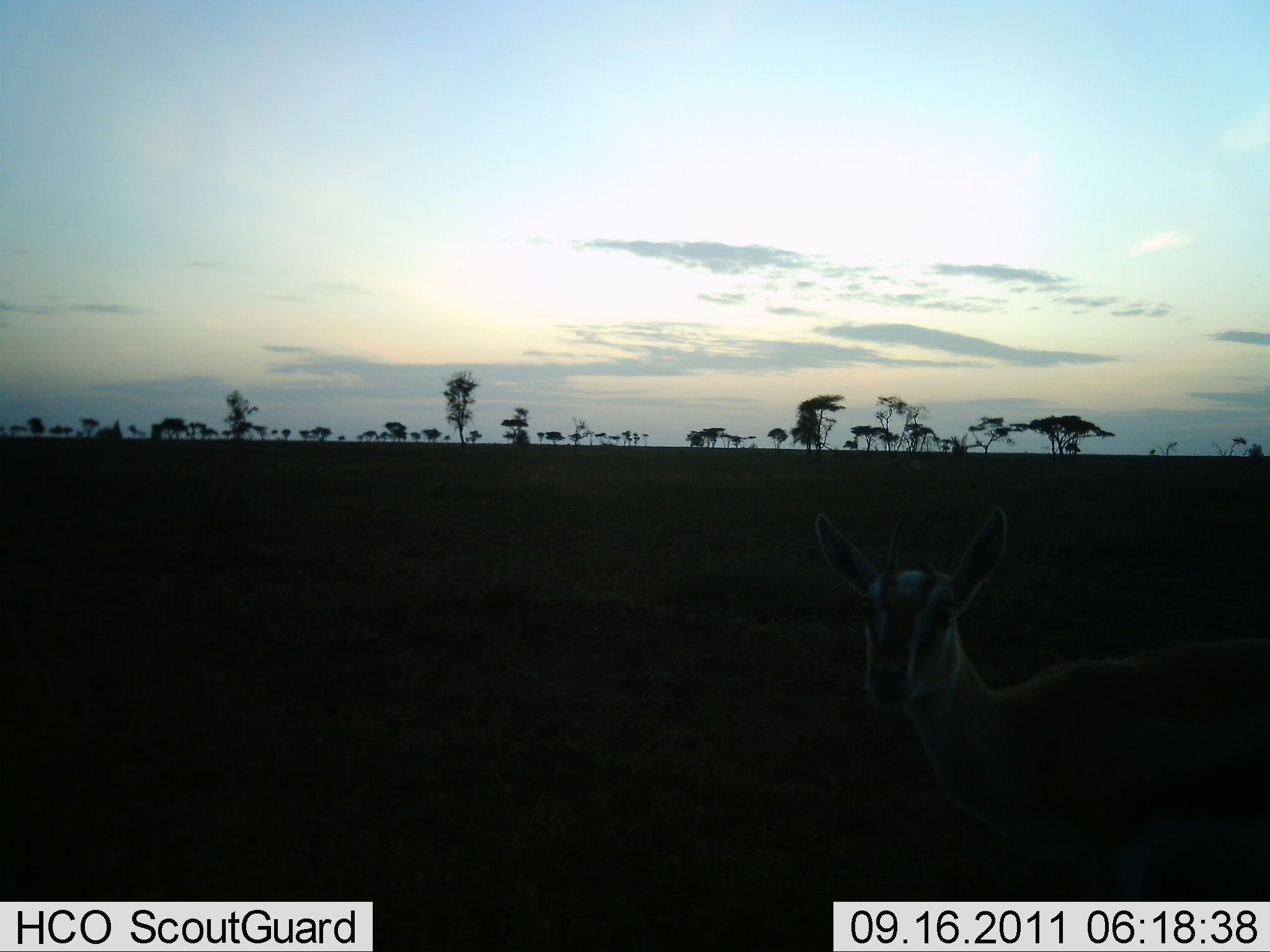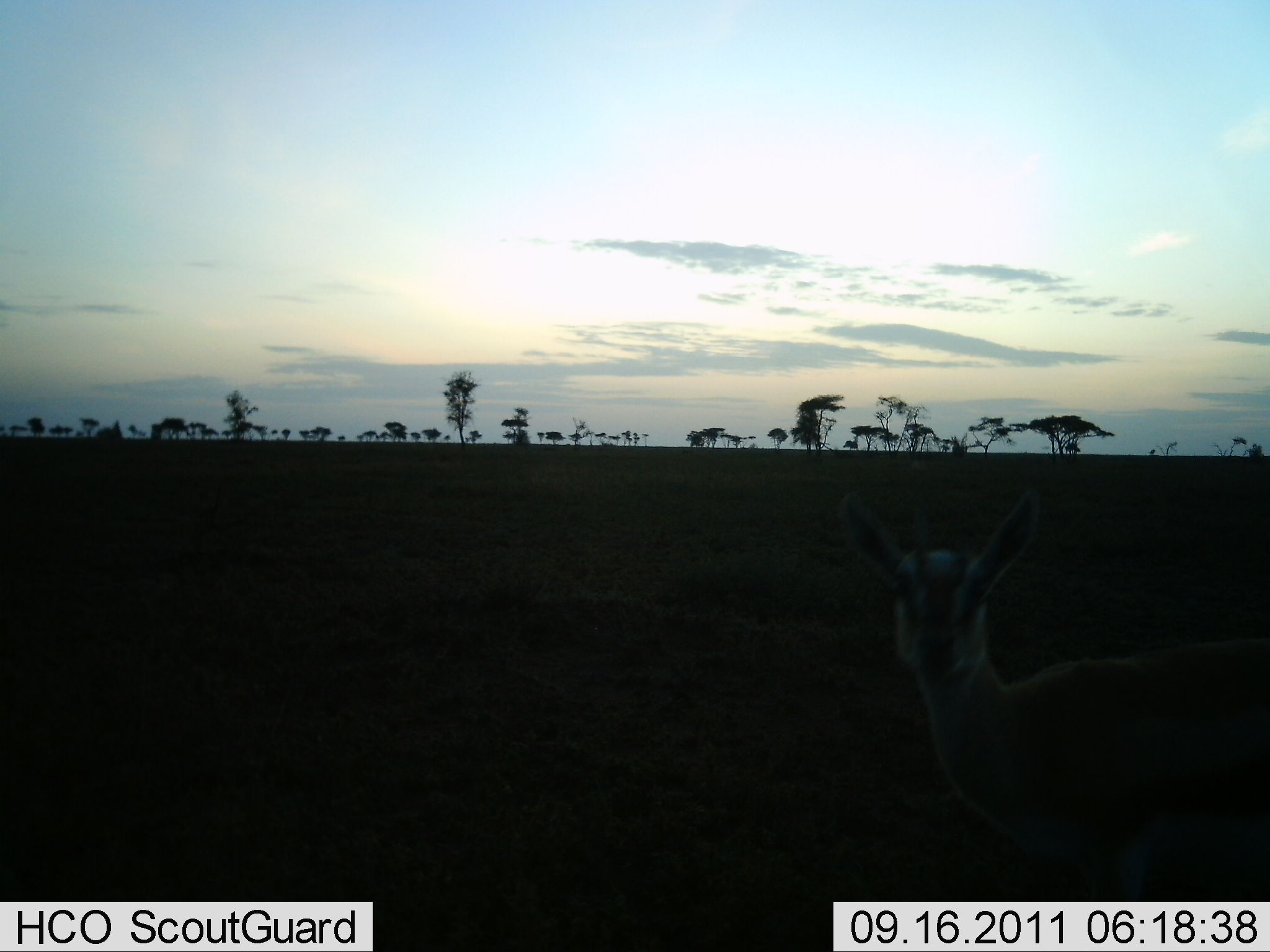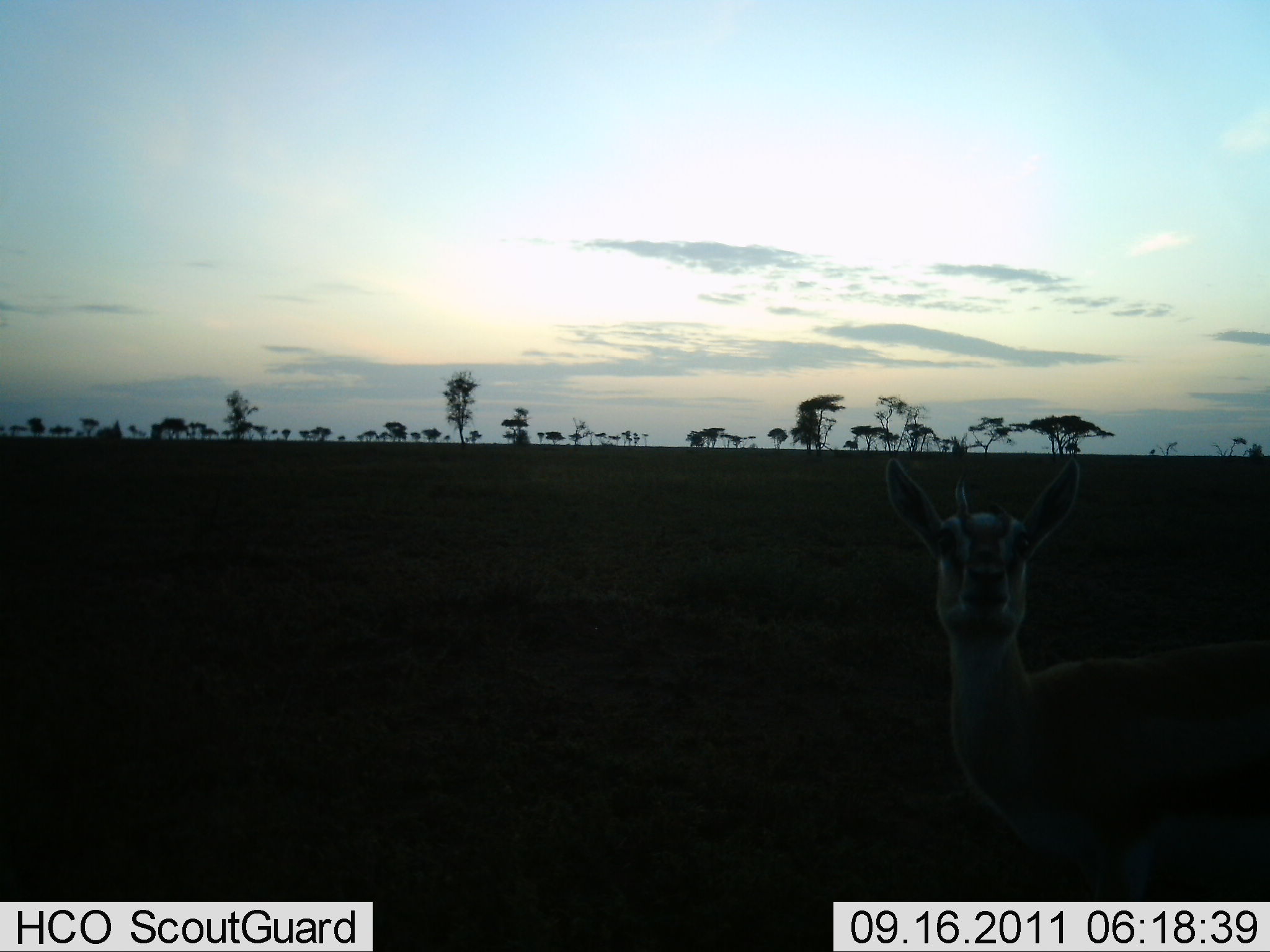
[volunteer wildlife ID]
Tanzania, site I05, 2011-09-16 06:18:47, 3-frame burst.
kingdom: Animalia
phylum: Chordata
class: Mammalia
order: Artiodactyla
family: Bovidae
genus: Eudorcas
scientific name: Eudorcas thomsonii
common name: thomson's gazelle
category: gazellethomsons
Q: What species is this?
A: Gazellethomsons (thomson's gazelle) (Eudorcas thomsonii).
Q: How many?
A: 1.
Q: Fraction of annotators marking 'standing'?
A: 90%.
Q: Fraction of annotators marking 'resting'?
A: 0%.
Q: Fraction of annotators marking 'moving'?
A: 0%.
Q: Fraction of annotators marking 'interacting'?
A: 10%.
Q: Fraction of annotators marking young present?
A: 0%.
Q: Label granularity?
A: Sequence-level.